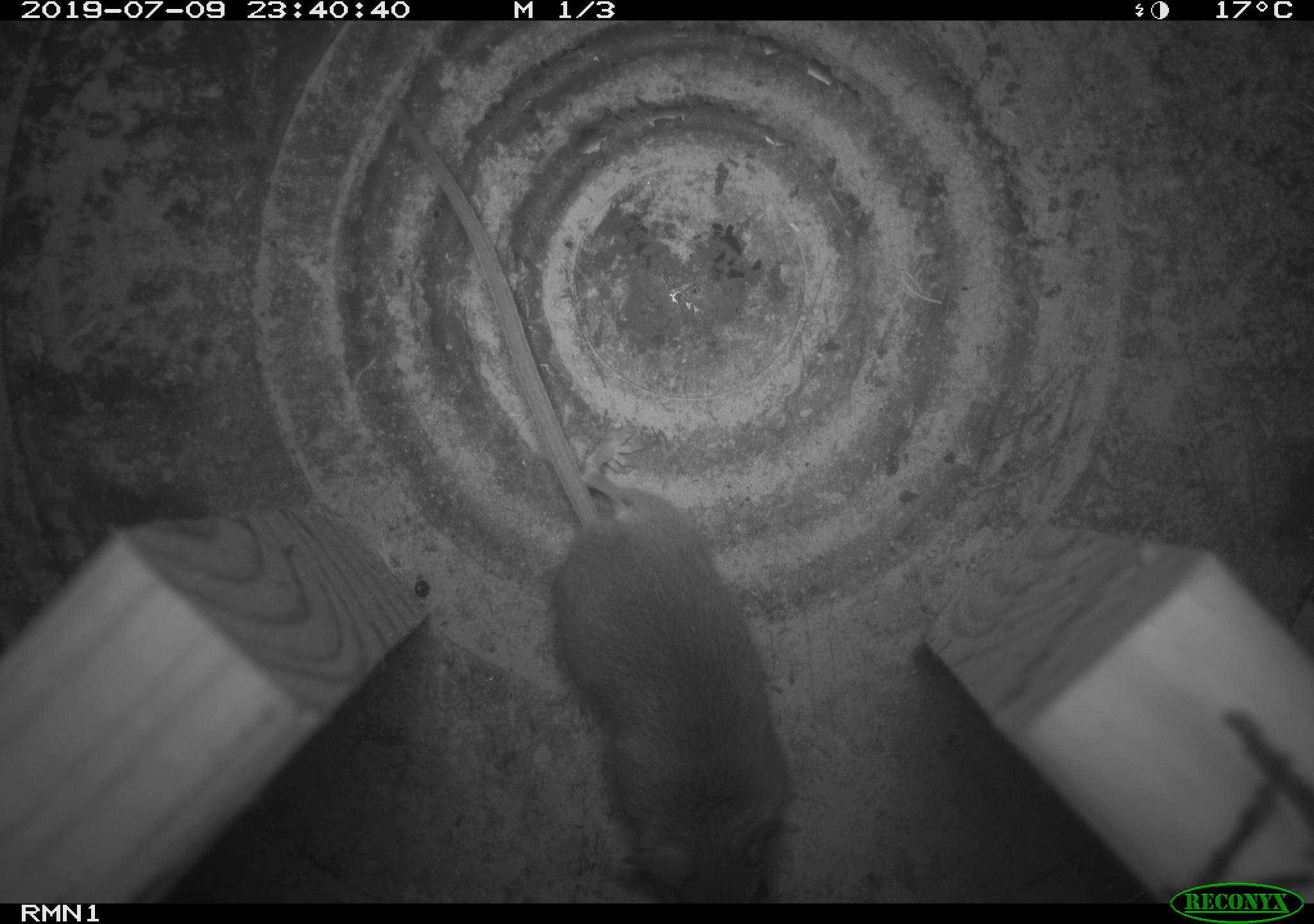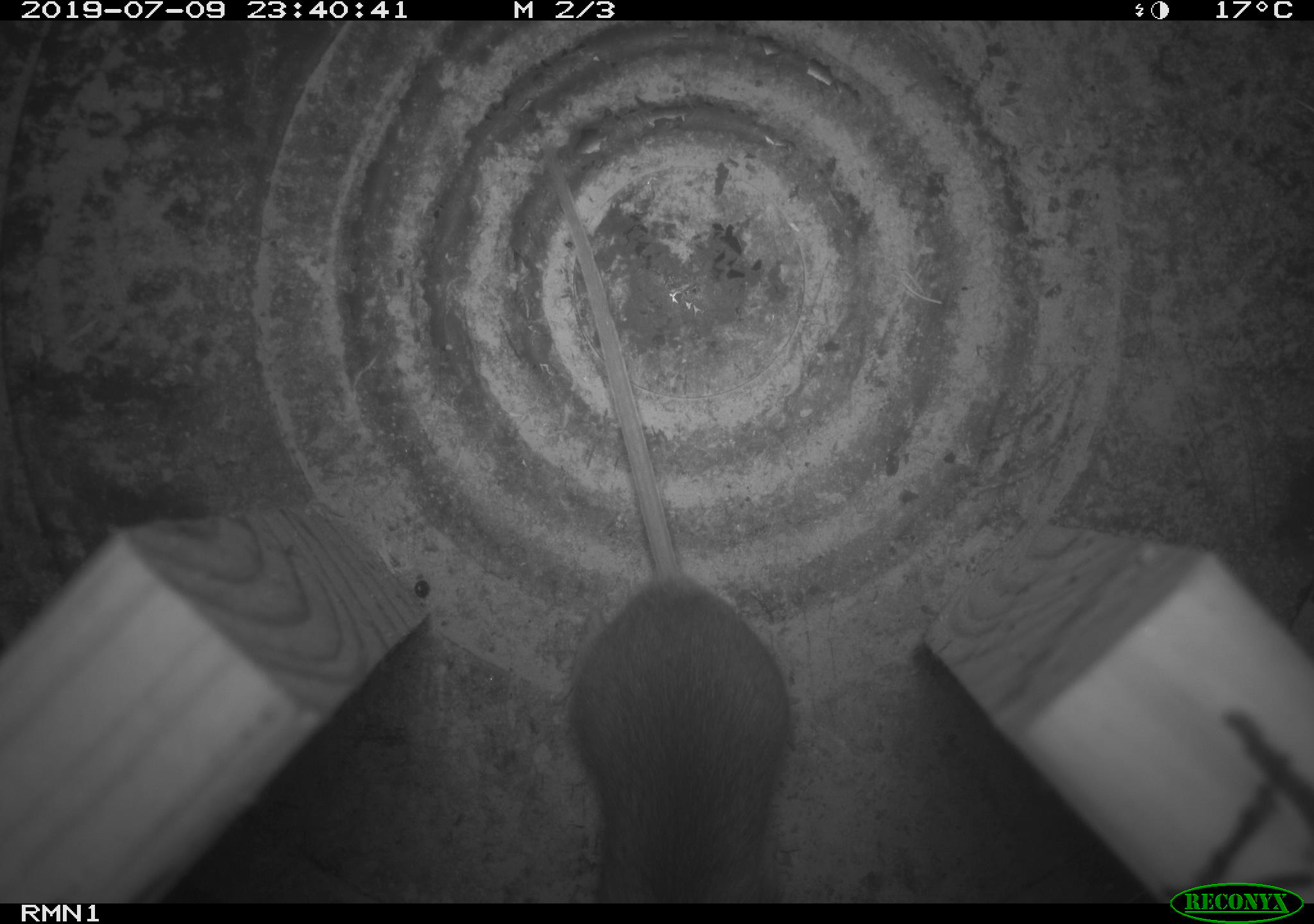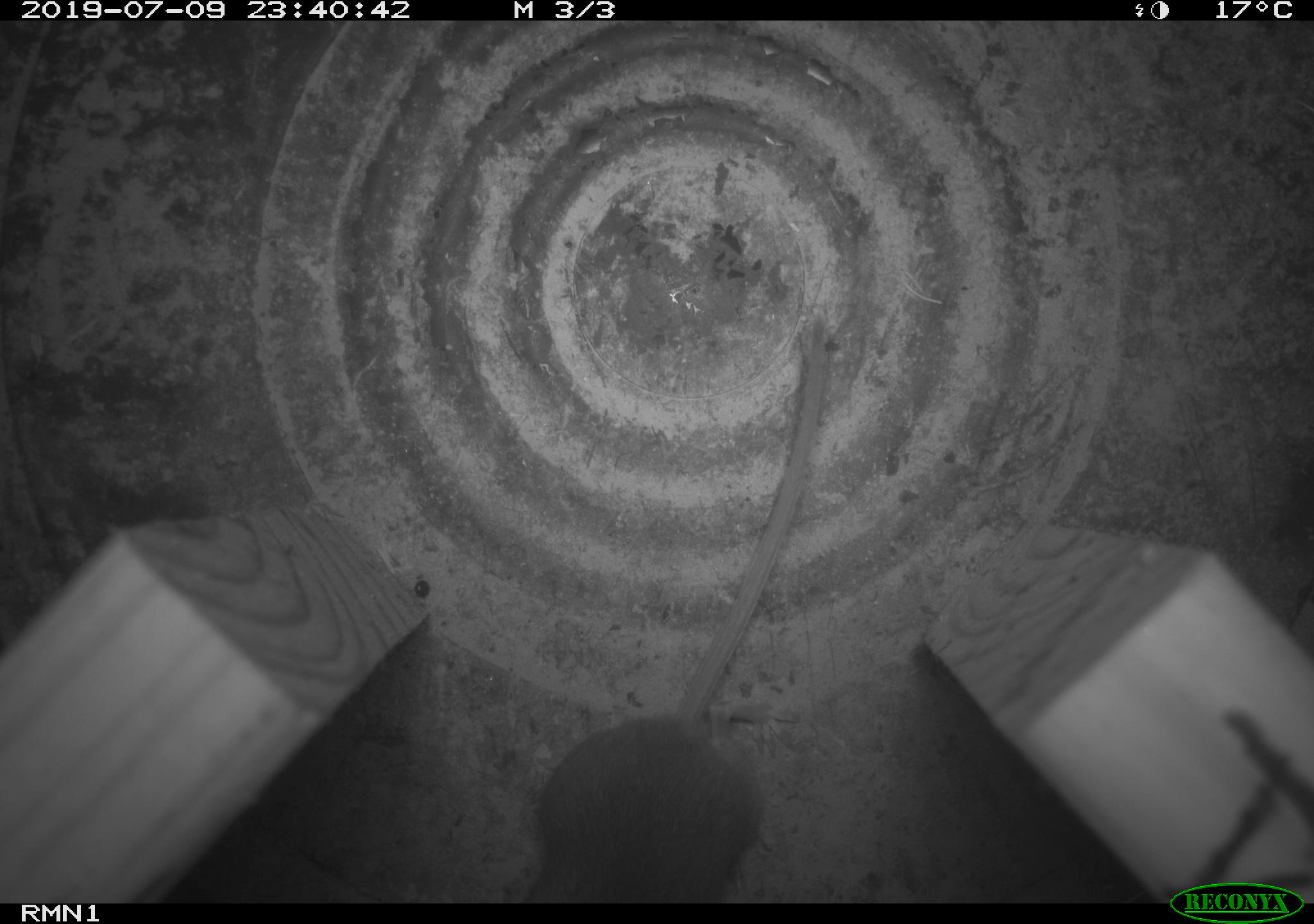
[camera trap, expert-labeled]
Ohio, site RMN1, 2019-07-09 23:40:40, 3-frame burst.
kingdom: Animalia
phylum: Chordata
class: Mammalia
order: Rodentia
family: Cricetidae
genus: Peromyscus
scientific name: Peromyscus leucopus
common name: white-footed mouse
White-footed mouse (Peromyscus leucopus).